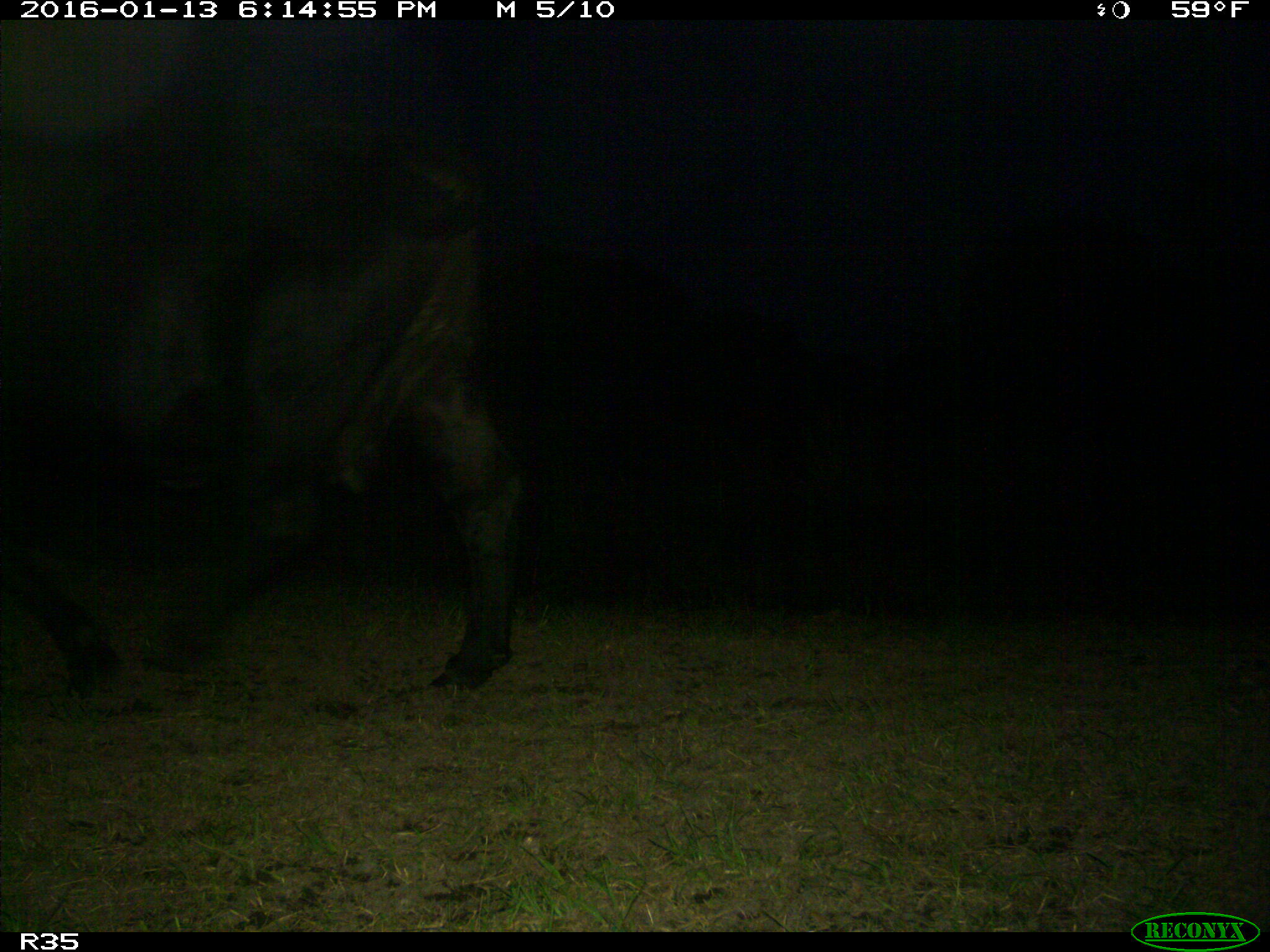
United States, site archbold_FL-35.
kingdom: Animalia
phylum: Chordata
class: Mammalia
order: Artiodactyla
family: Bovidae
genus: Bos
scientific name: Bos taurus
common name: domestic cow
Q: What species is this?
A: Bos taurus (domestic cow).